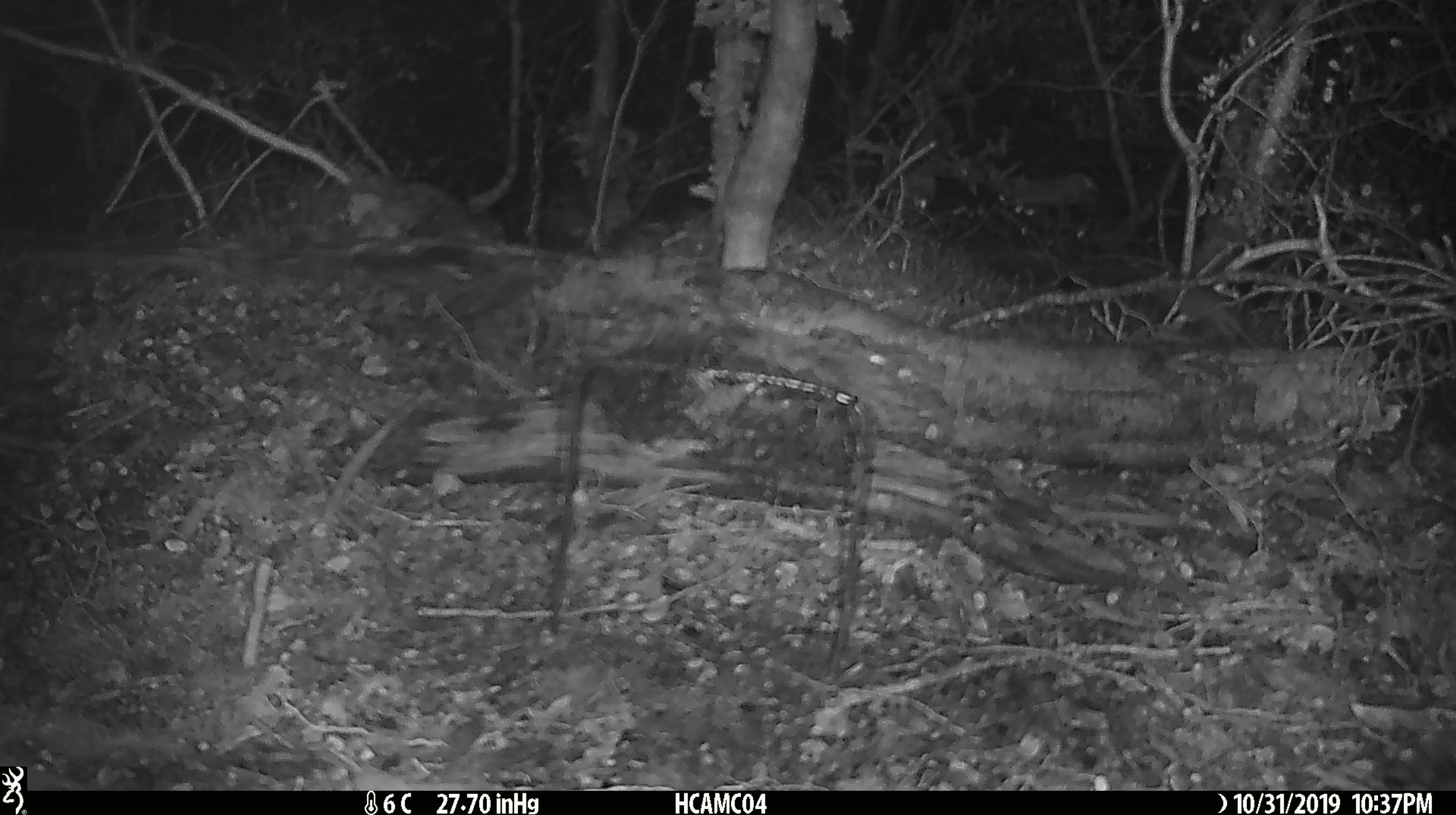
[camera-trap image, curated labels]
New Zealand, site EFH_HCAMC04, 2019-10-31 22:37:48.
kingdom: Animalia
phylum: Chordata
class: Mammalia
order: Rodentia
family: Muridae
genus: Mus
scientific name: Mus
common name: mouse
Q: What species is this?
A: Mouse (Mus).